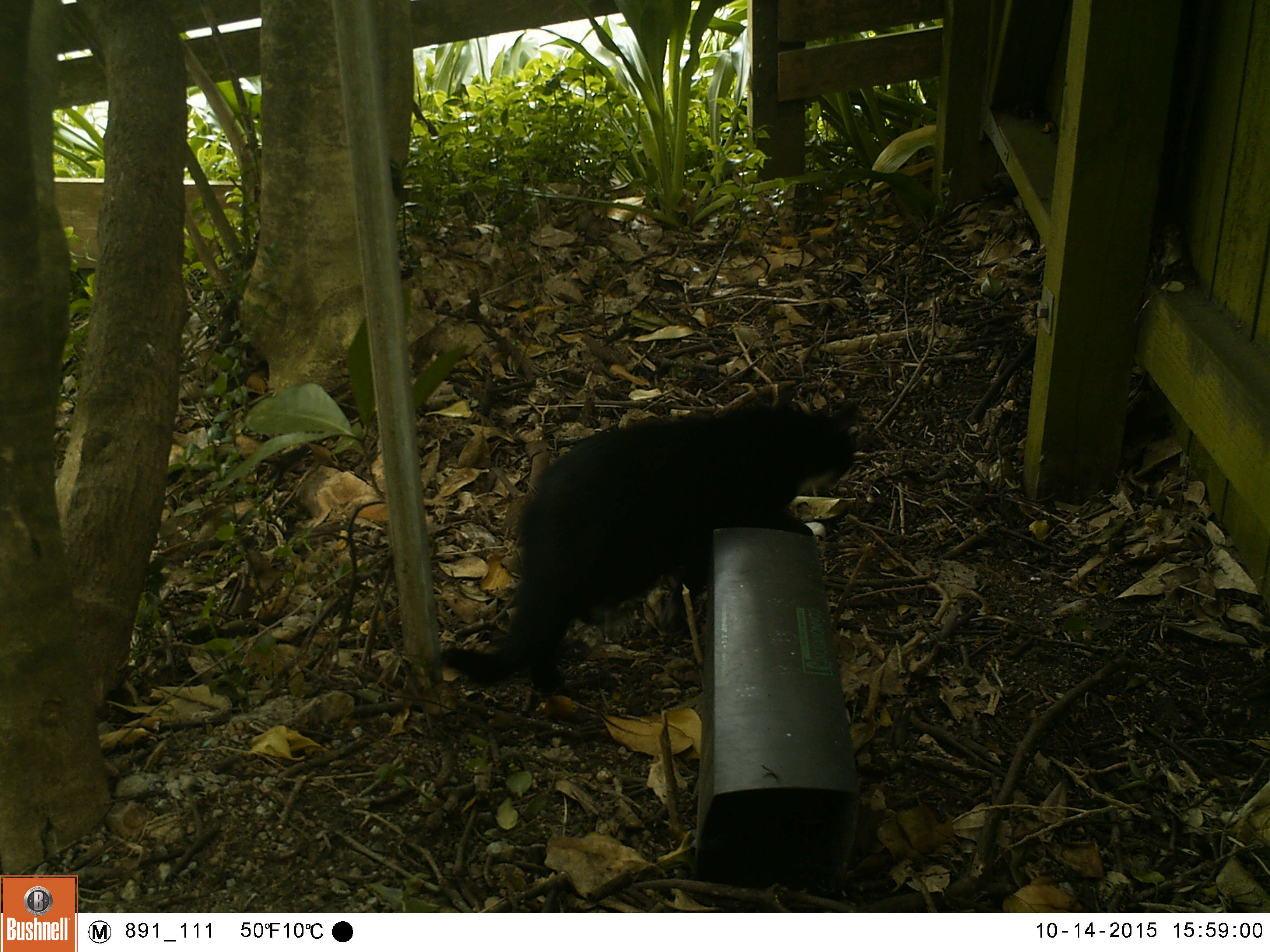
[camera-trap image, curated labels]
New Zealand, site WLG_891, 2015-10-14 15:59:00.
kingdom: Animalia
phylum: Chordata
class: Mammalia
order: Carnivora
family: Felidae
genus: Felis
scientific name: Felis catus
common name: domestic cat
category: cat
Cat (domestic cat) (Felis catus).